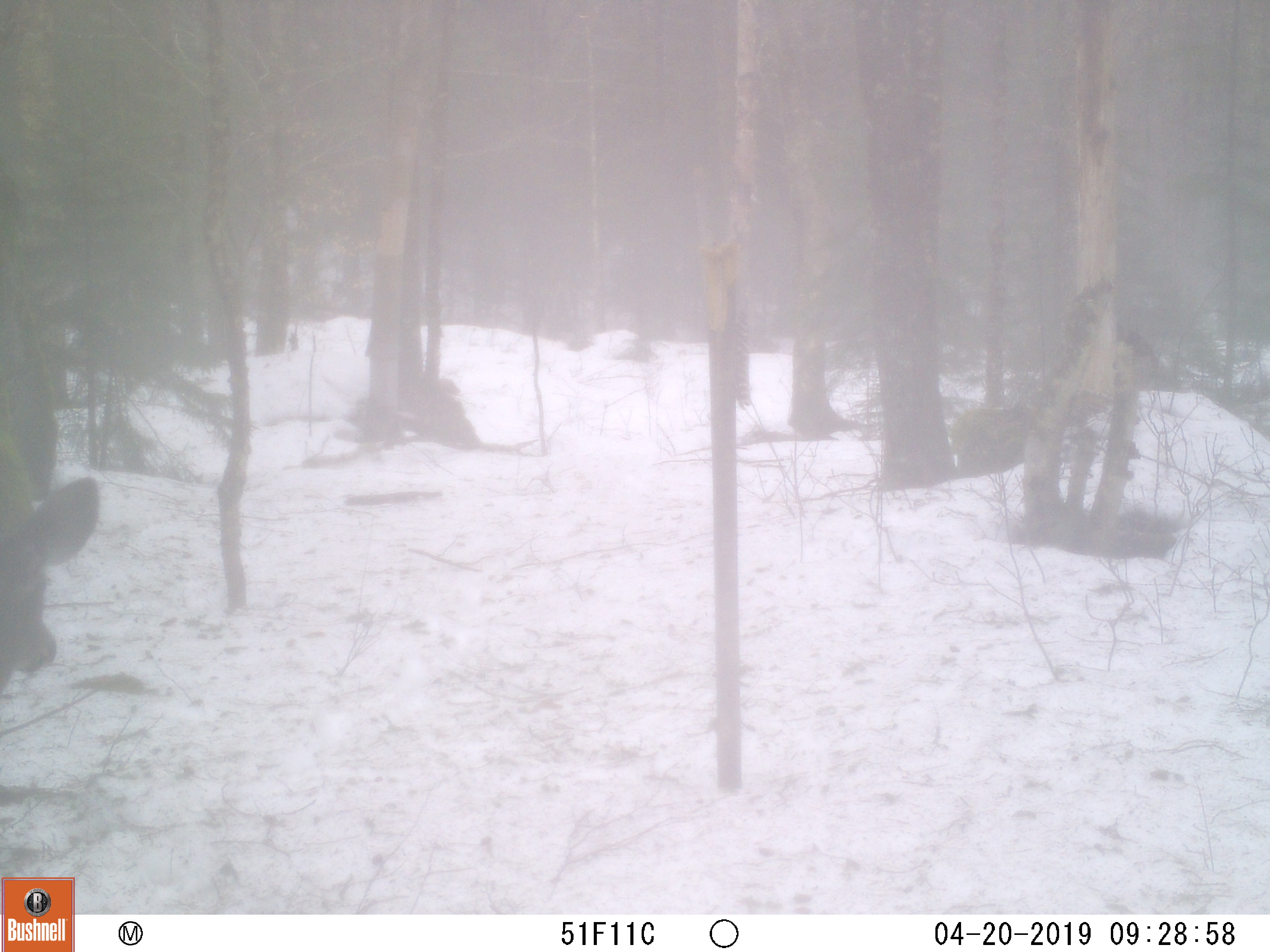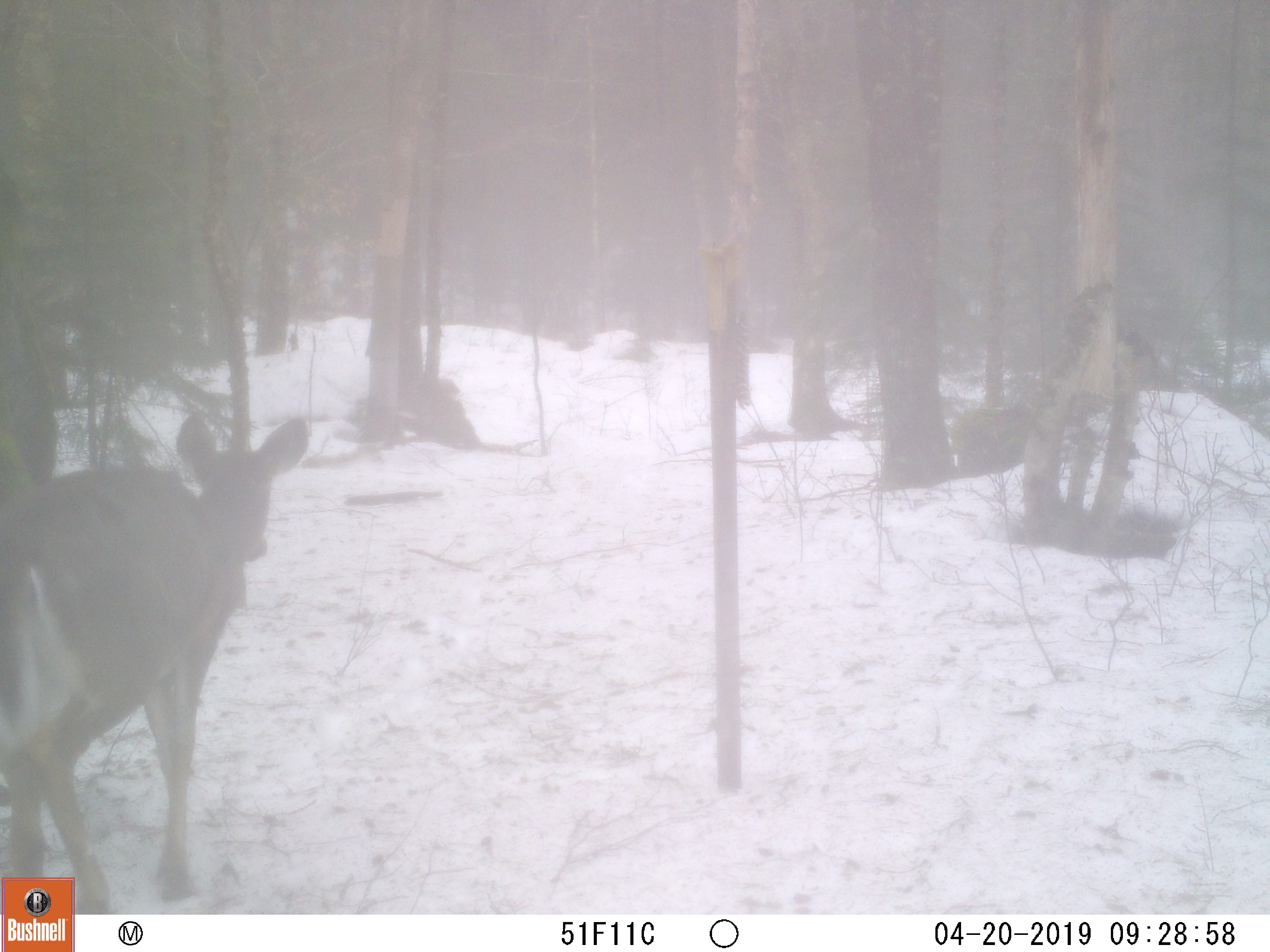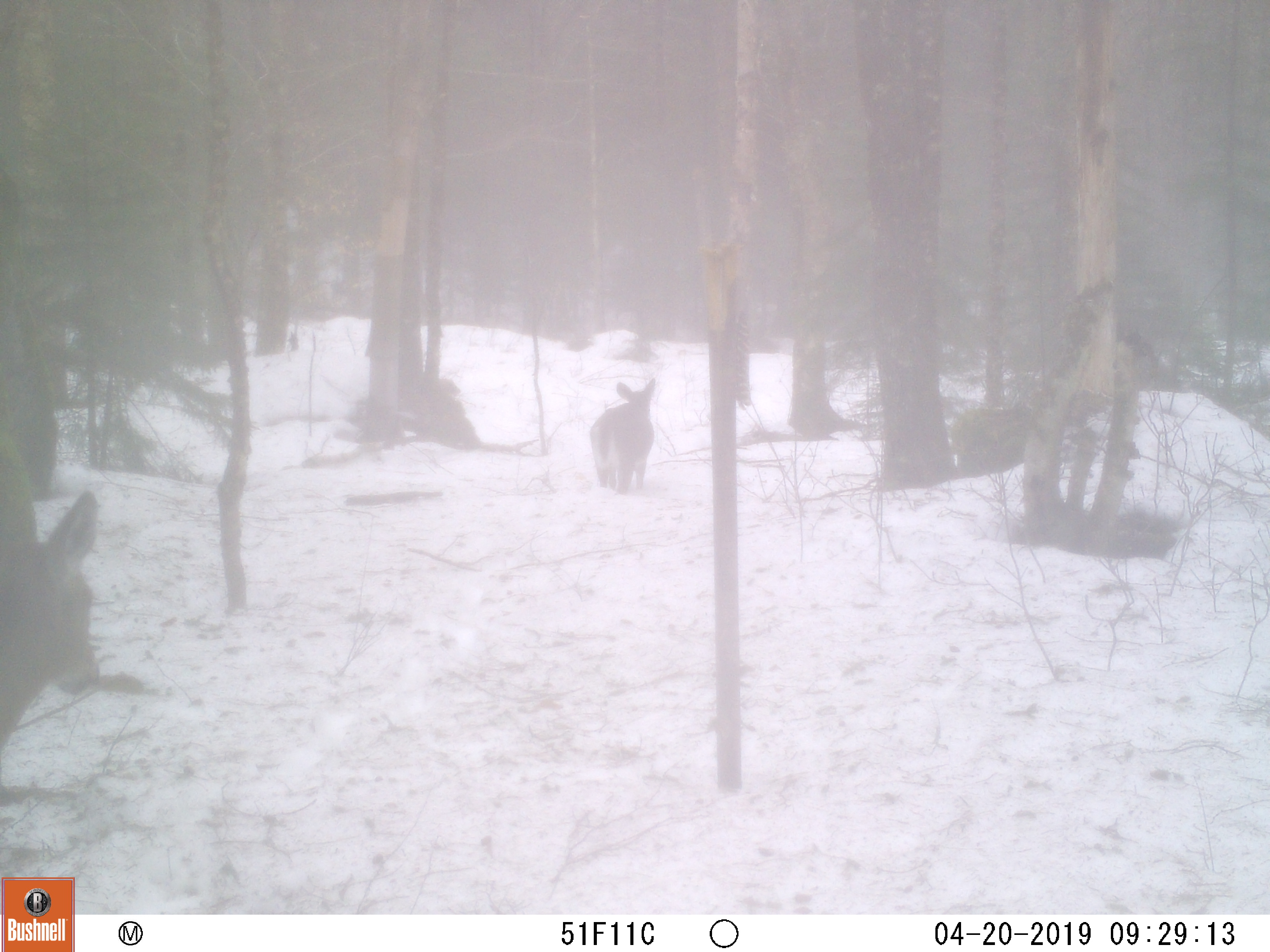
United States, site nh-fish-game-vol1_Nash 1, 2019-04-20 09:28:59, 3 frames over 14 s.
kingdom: Animalia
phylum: Chordata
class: Mammalia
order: Artiodactyla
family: Cervidae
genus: Odocoileus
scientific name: Odocoileus virginianus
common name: white-tailed deer